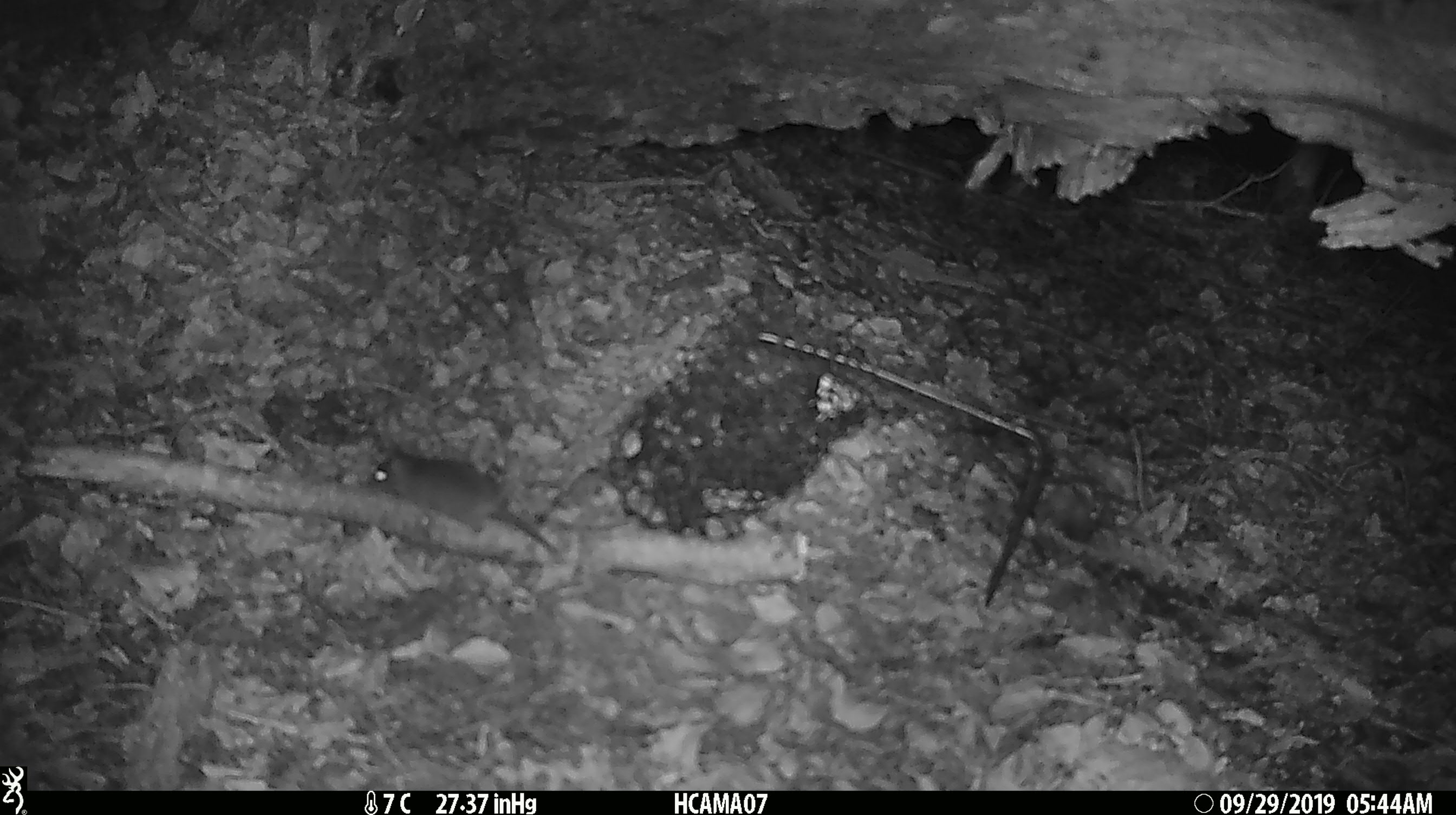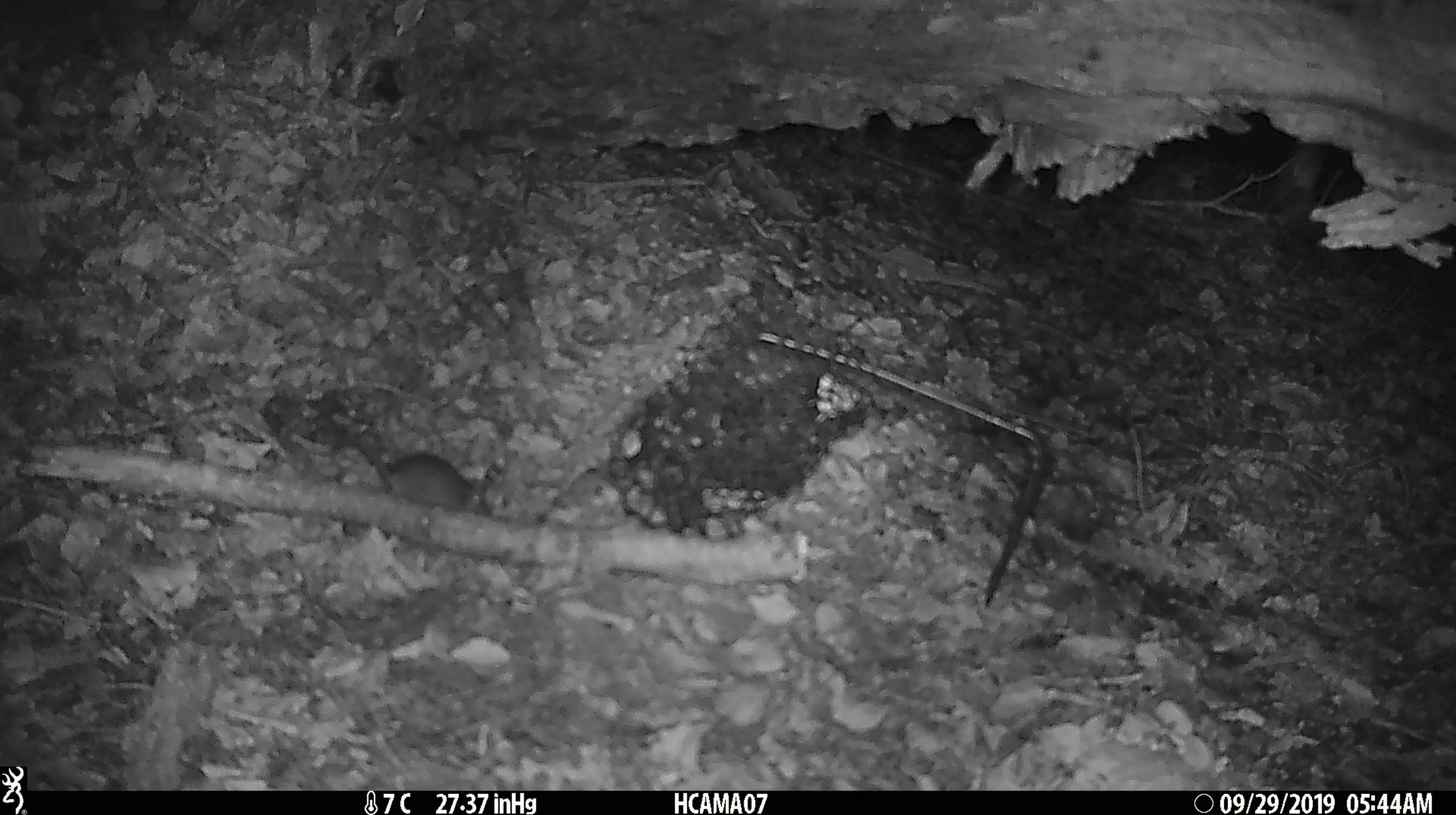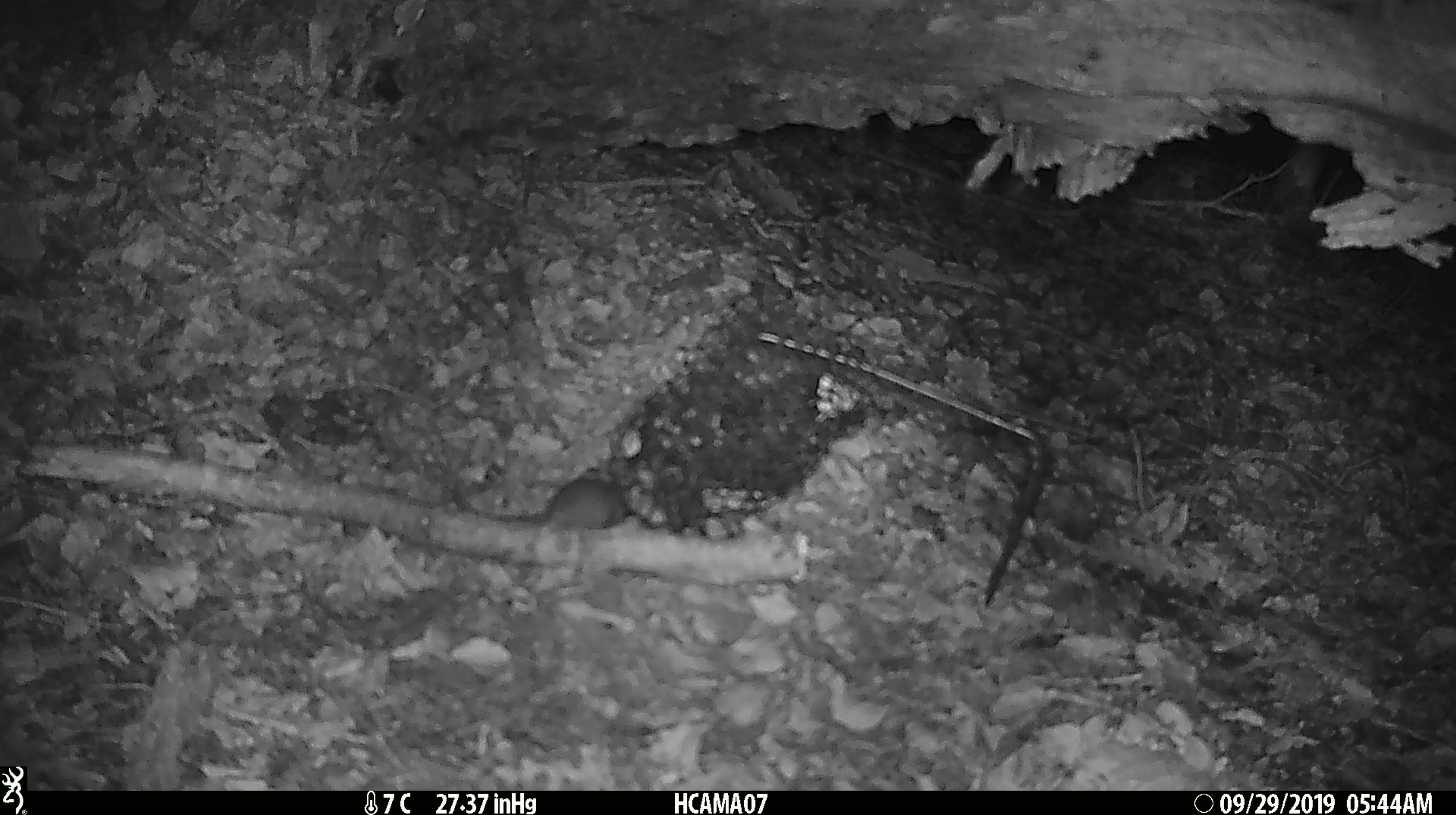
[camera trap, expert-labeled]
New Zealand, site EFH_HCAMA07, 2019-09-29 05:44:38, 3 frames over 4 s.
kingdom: Animalia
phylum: Chordata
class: Mammalia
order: Rodentia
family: Muridae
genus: Mus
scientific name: Mus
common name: mouse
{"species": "mouse (Mus)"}